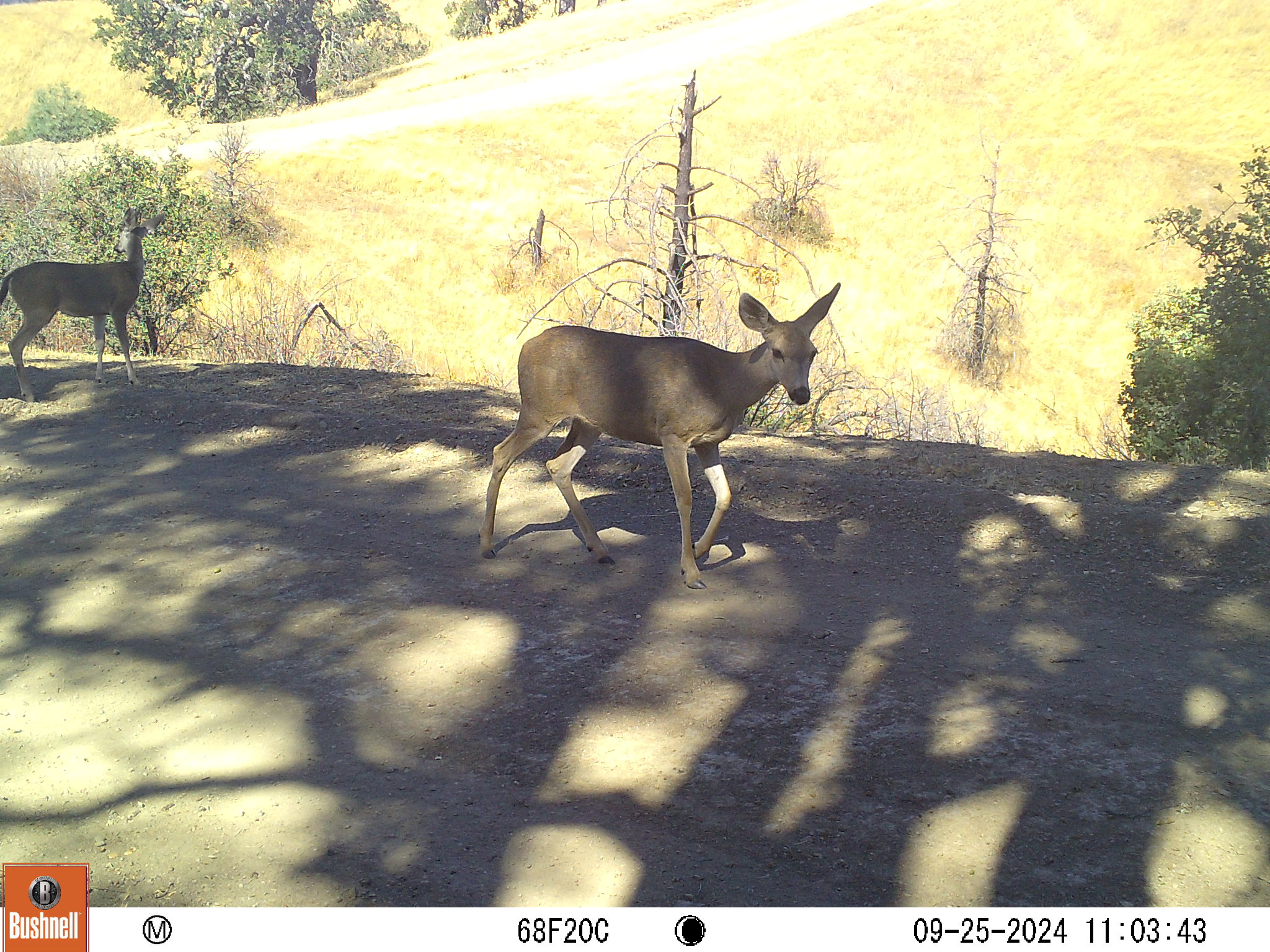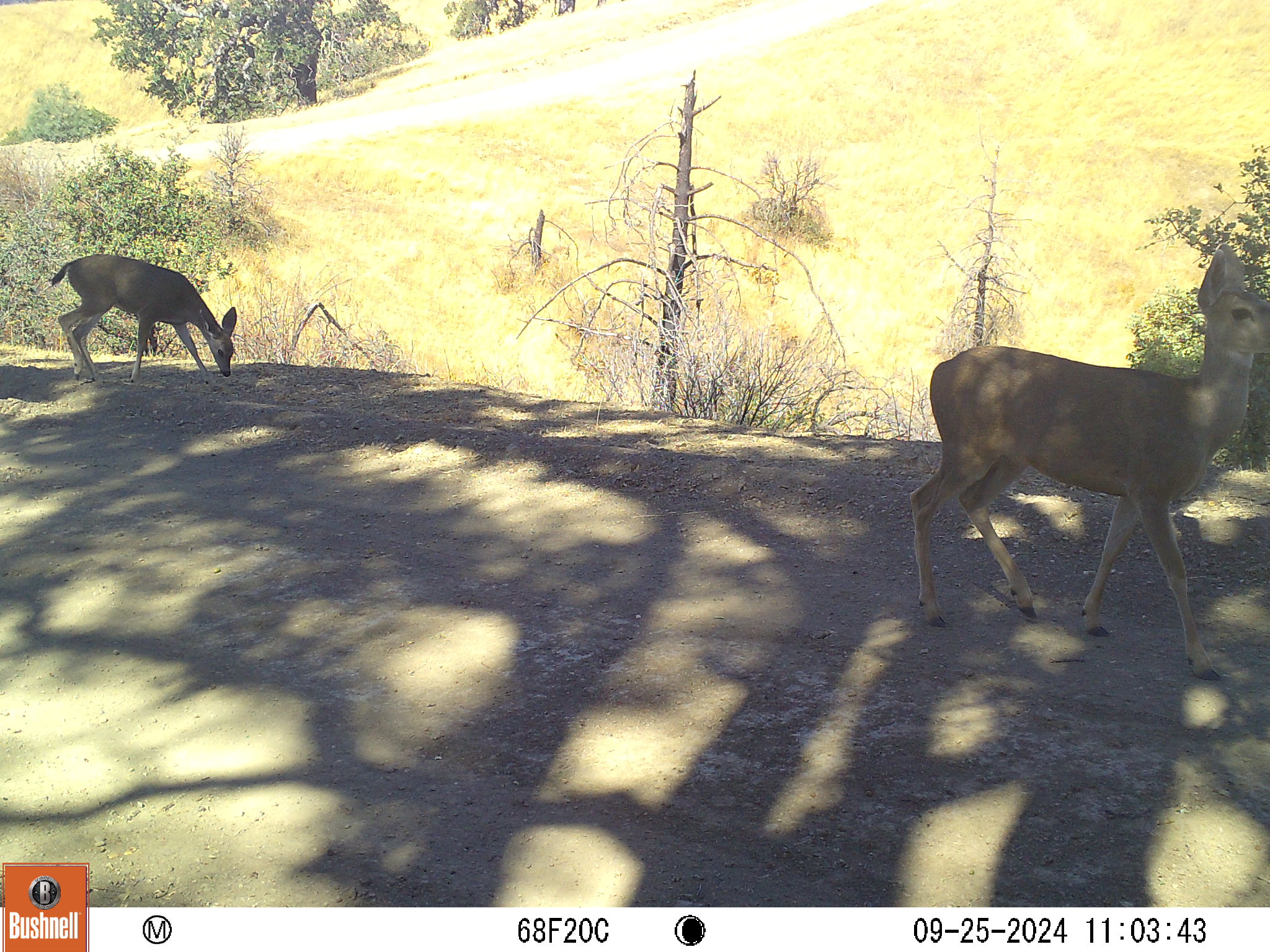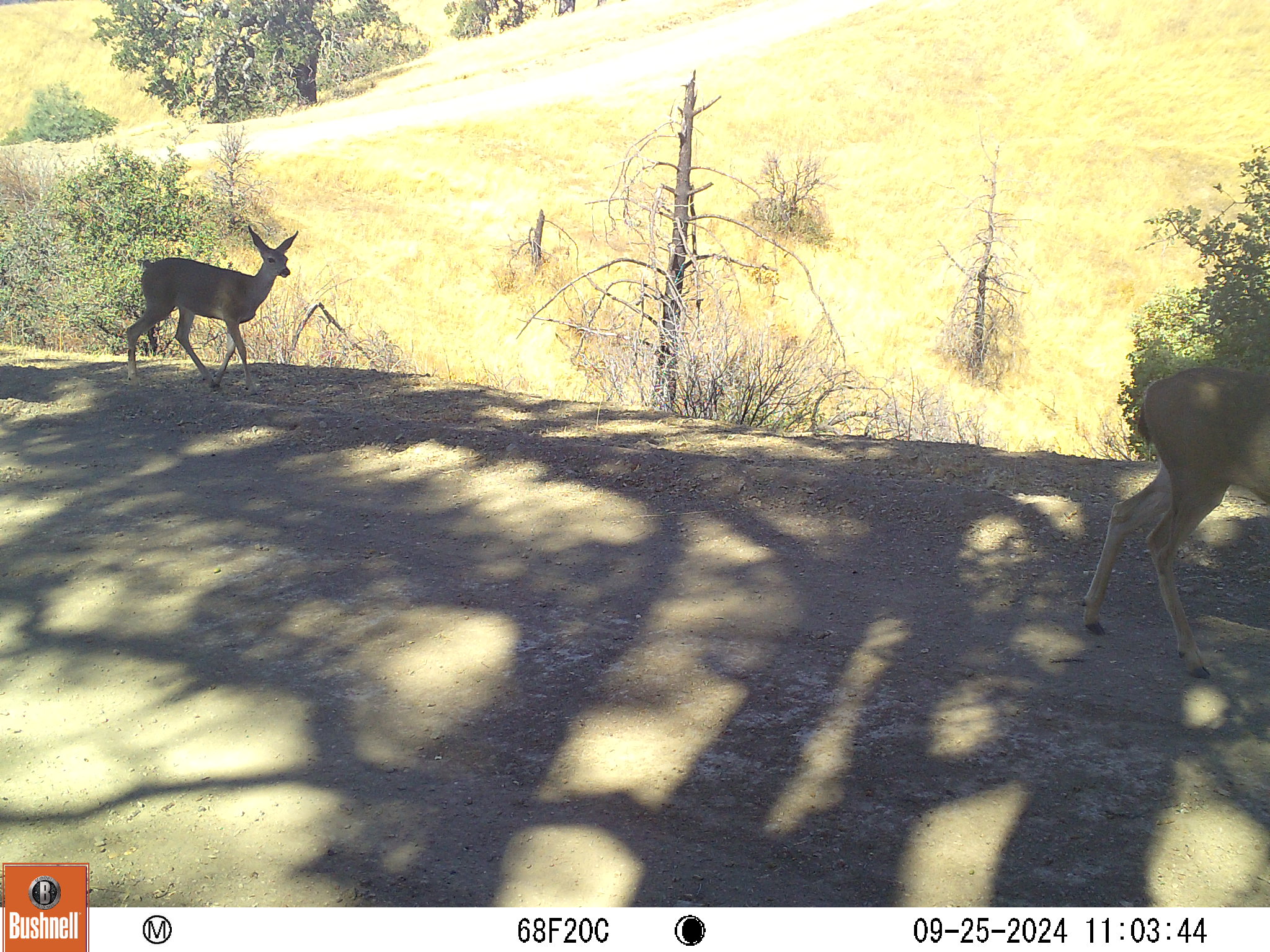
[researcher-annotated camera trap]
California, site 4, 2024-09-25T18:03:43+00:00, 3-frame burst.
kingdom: Animalia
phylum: Chordata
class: Mammalia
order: Artiodactyla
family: Cervidae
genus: Odocoileus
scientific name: Odocoileus hemionus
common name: mule deer